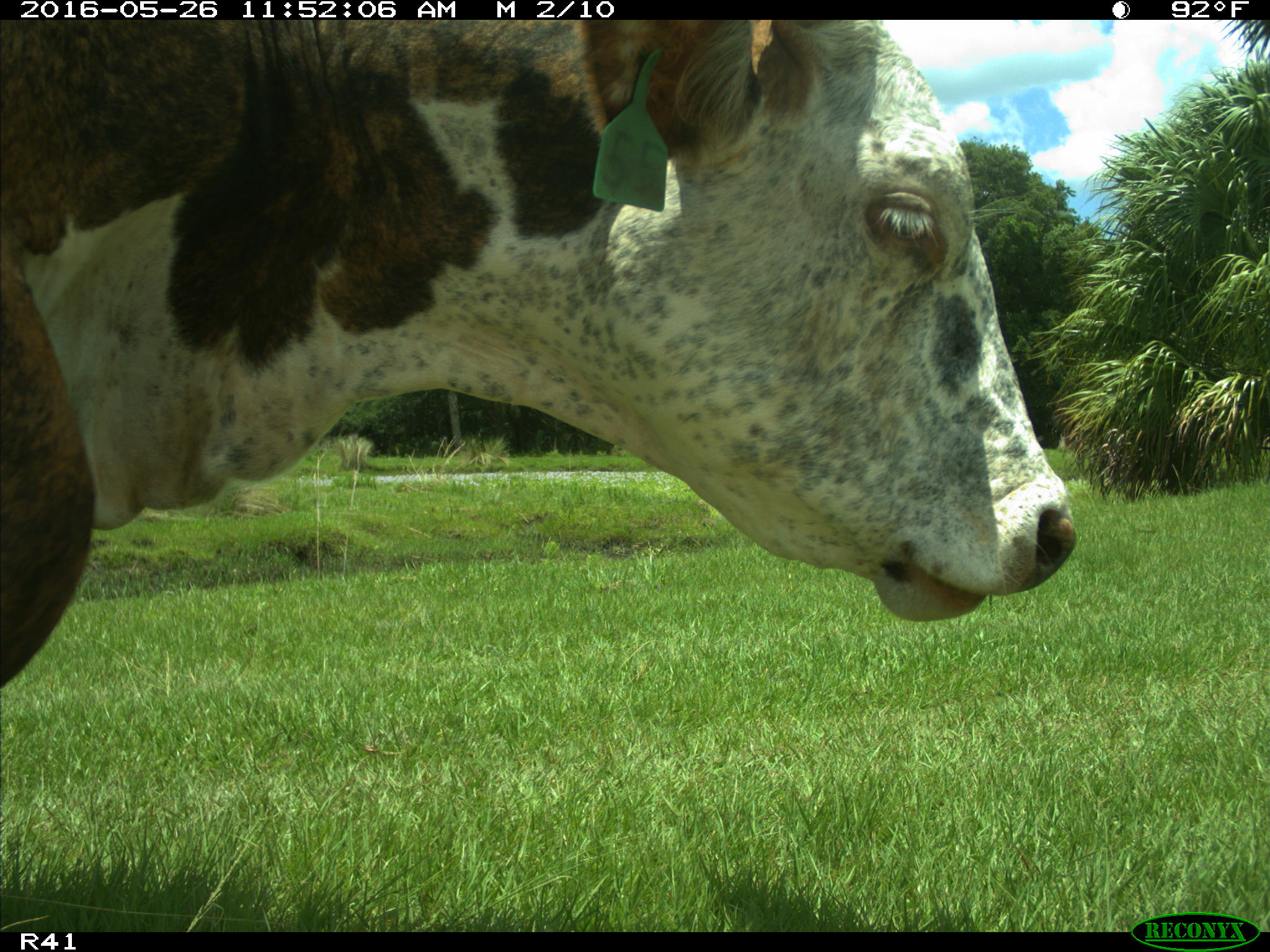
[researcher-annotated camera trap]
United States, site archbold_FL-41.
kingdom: Animalia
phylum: Chordata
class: Mammalia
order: Artiodactyla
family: Bovidae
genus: Bos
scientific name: Bos taurus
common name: domestic cow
Bos taurus (domestic cow).